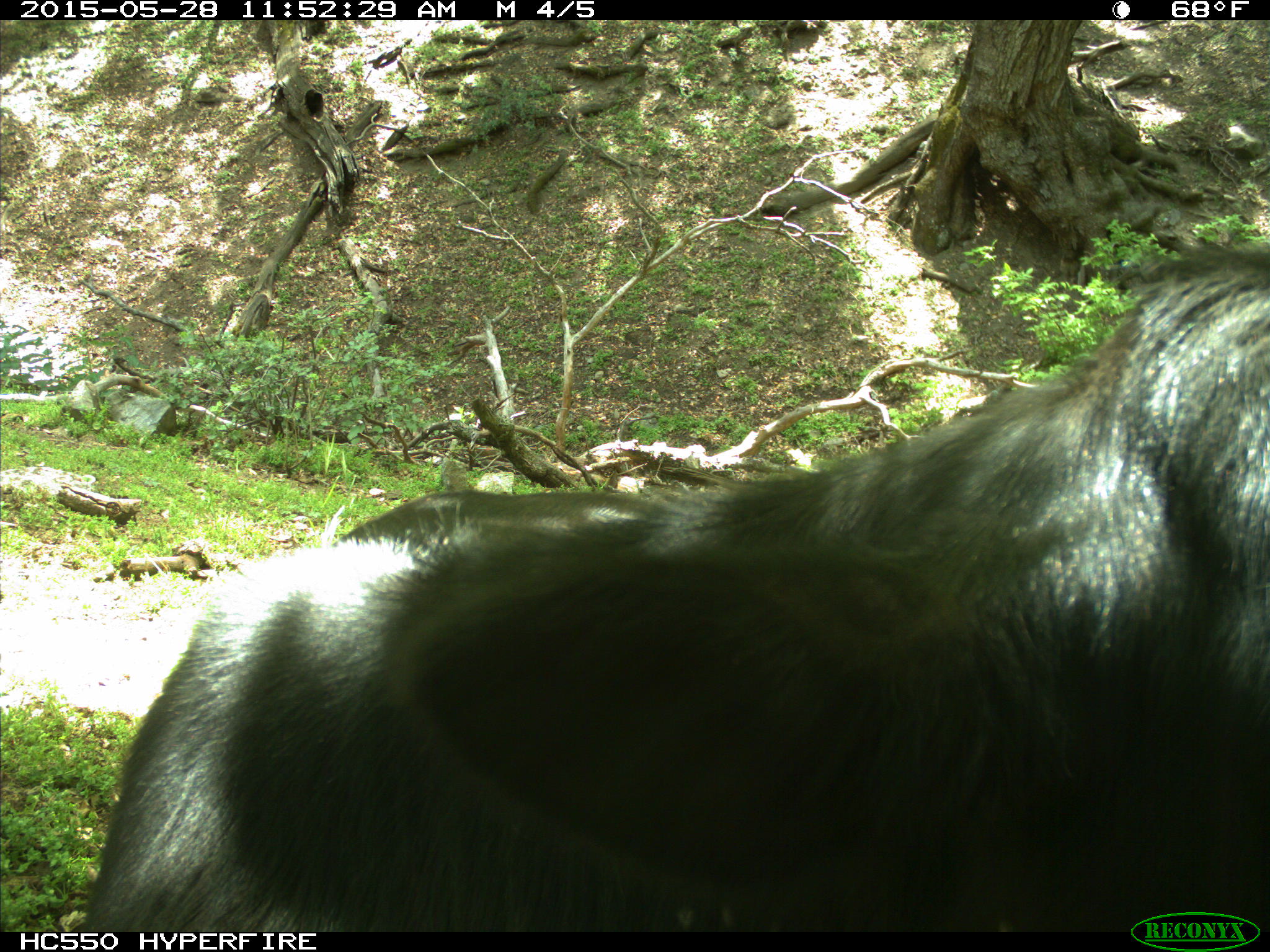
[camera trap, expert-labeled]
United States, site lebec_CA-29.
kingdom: Animalia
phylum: Chordata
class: Mammalia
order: Artiodactyla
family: Bovidae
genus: Bos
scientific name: Bos taurus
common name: domestic cow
Bos taurus (domestic cow).